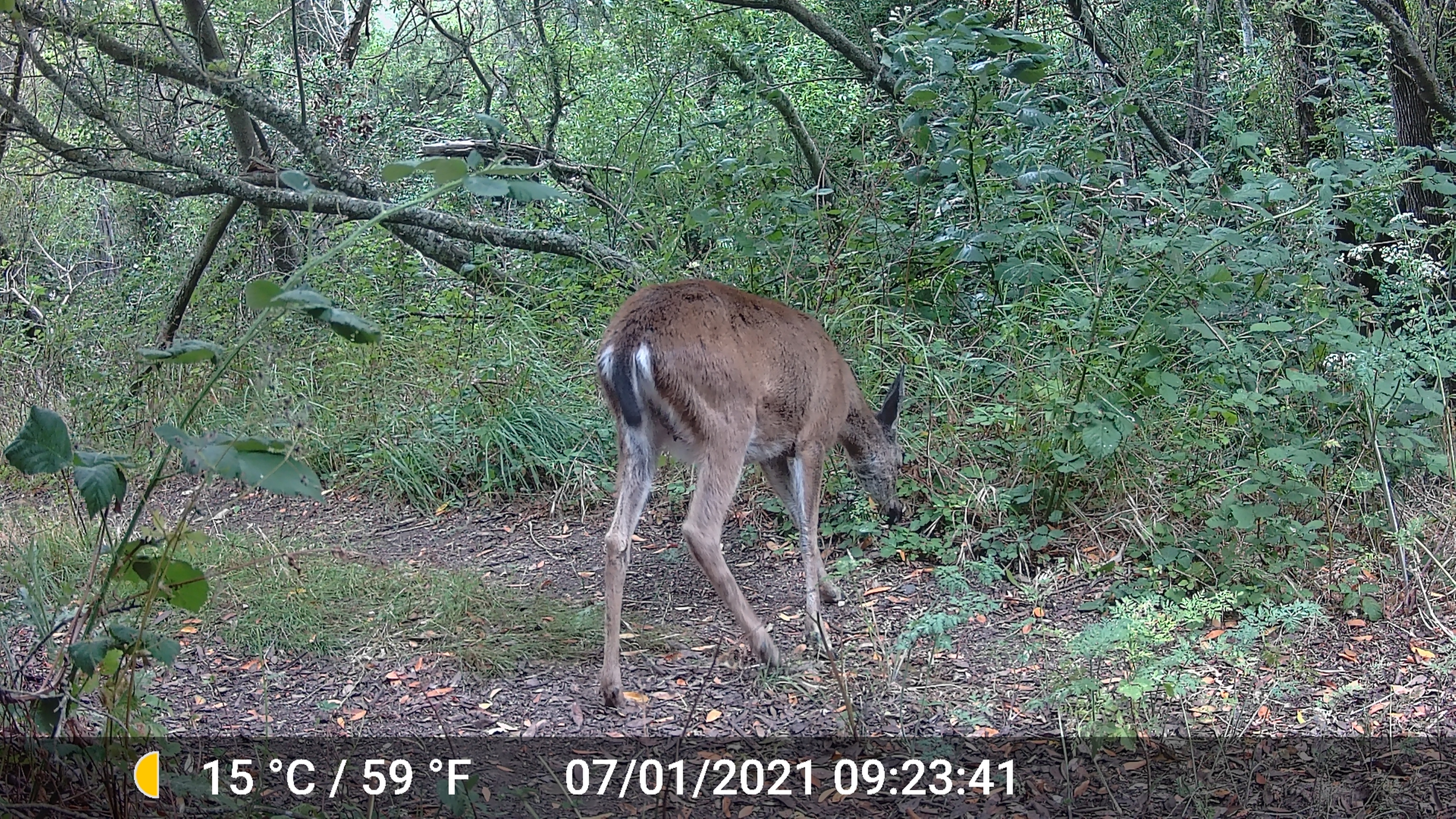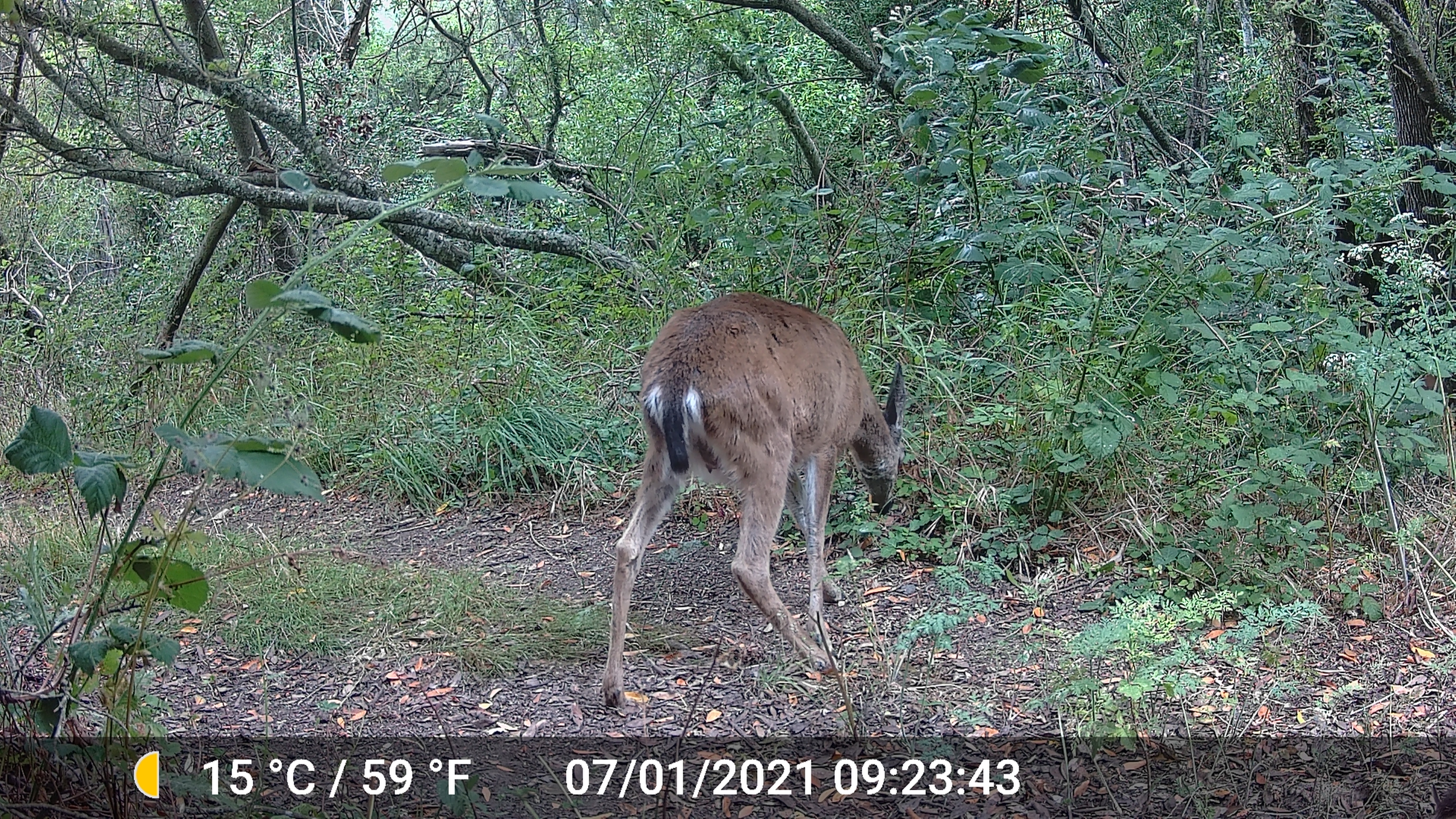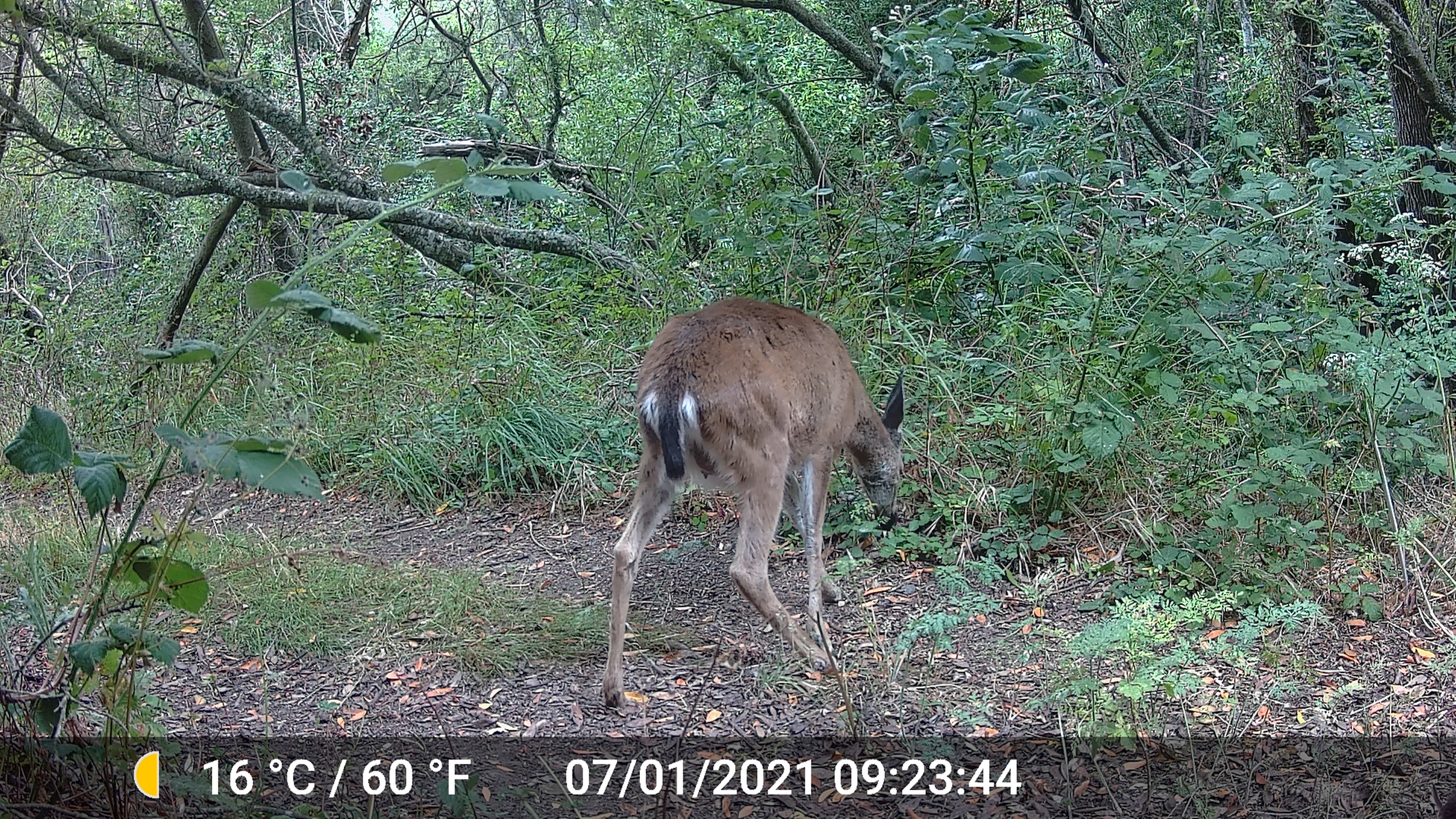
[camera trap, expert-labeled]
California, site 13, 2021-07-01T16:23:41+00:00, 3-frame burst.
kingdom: Animalia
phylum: Chordata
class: Mammalia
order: Artiodactyla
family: Cervidae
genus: Odocoileus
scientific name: Odocoileus hemionus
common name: mule deer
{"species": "mule deer (Odocoileus hemionus)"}